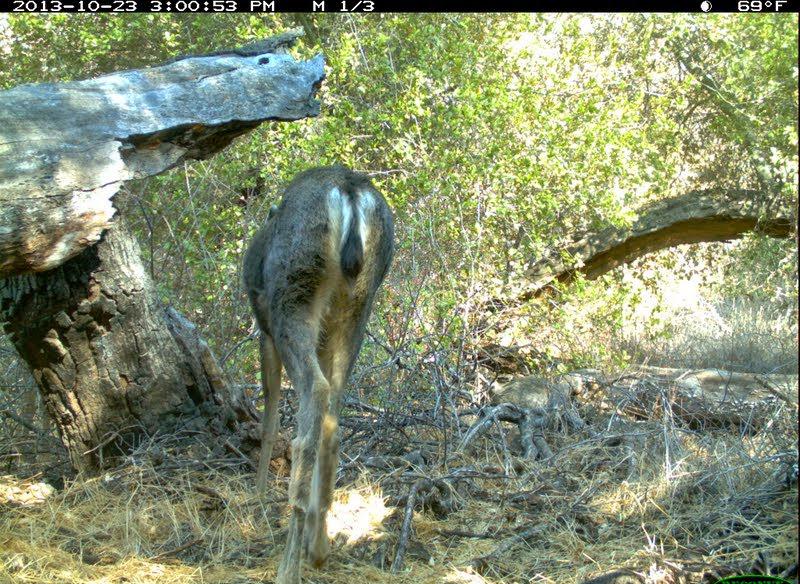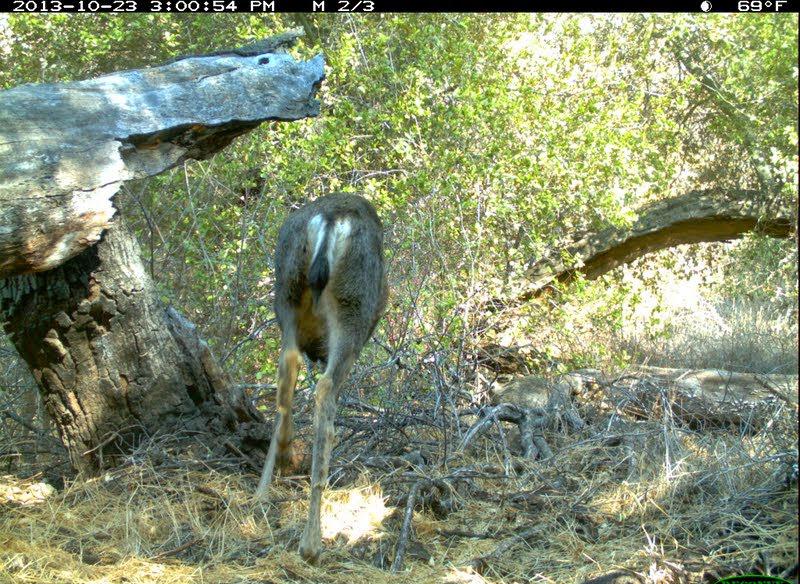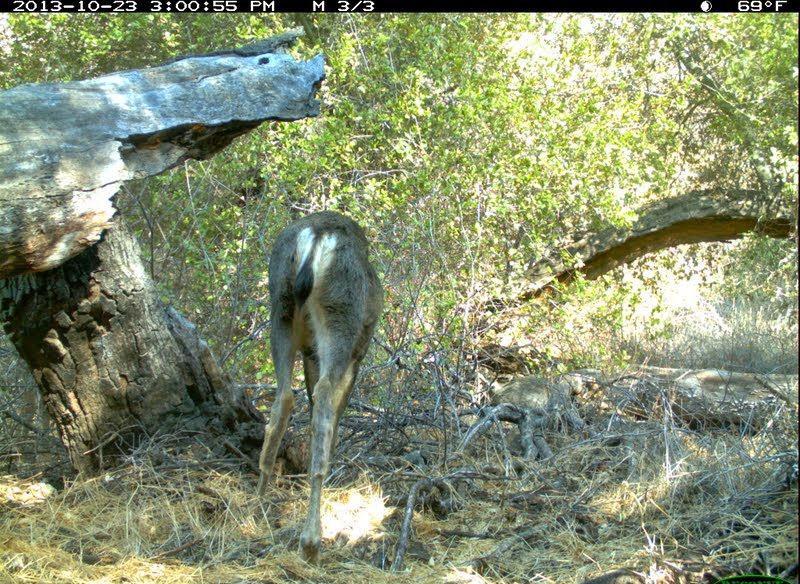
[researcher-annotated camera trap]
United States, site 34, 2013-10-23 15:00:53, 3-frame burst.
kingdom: Animalia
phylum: Chordata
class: Mammalia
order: Artiodactyla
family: Cervidae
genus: Odocoileus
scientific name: Odocoileus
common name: deer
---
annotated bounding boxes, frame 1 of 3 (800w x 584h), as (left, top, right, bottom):
deer: (242, 165, 397, 583)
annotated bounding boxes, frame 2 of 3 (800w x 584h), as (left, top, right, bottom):
deer: (247, 191, 391, 567)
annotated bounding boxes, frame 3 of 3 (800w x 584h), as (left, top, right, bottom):
deer: (248, 209, 383, 561)